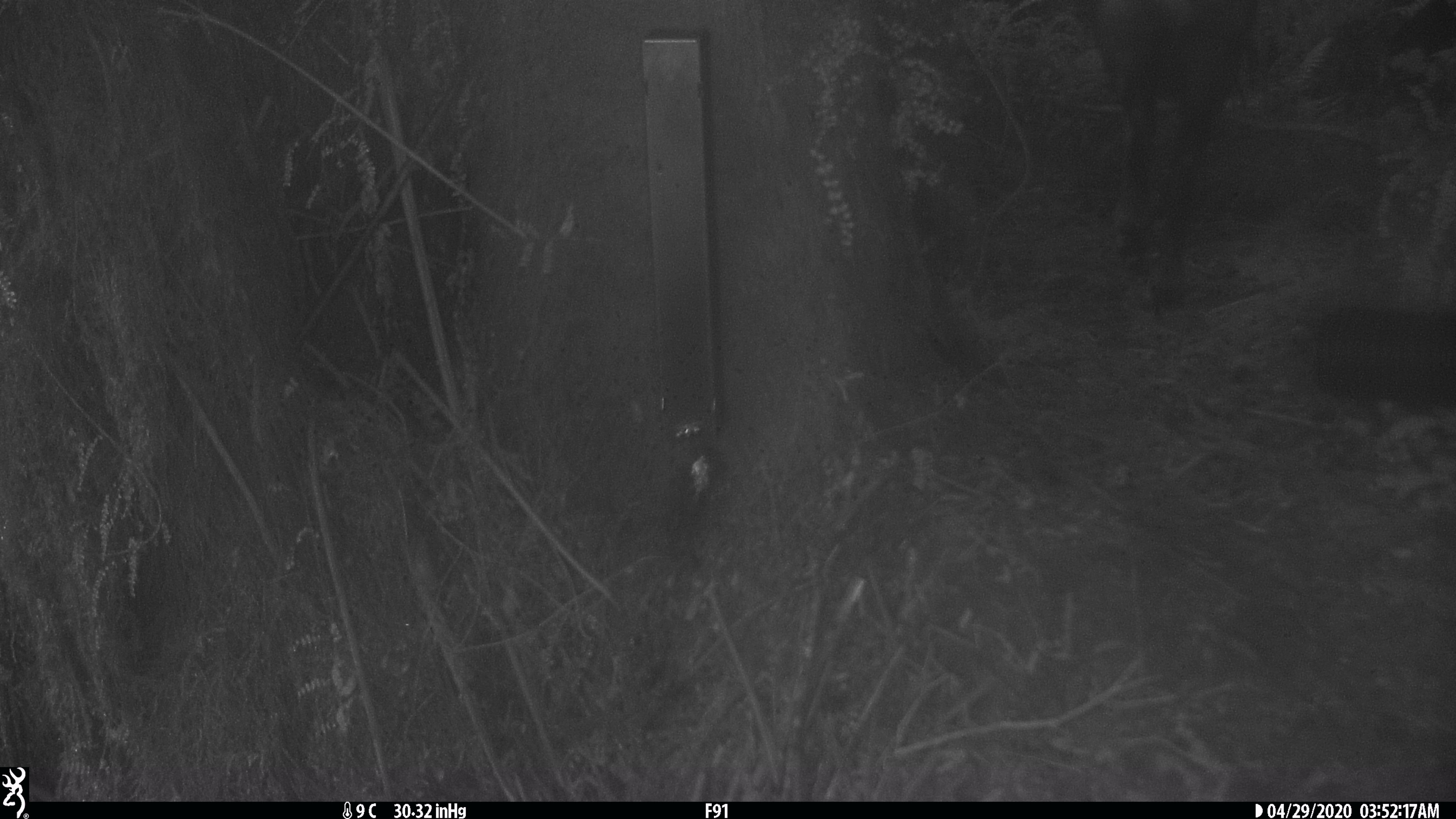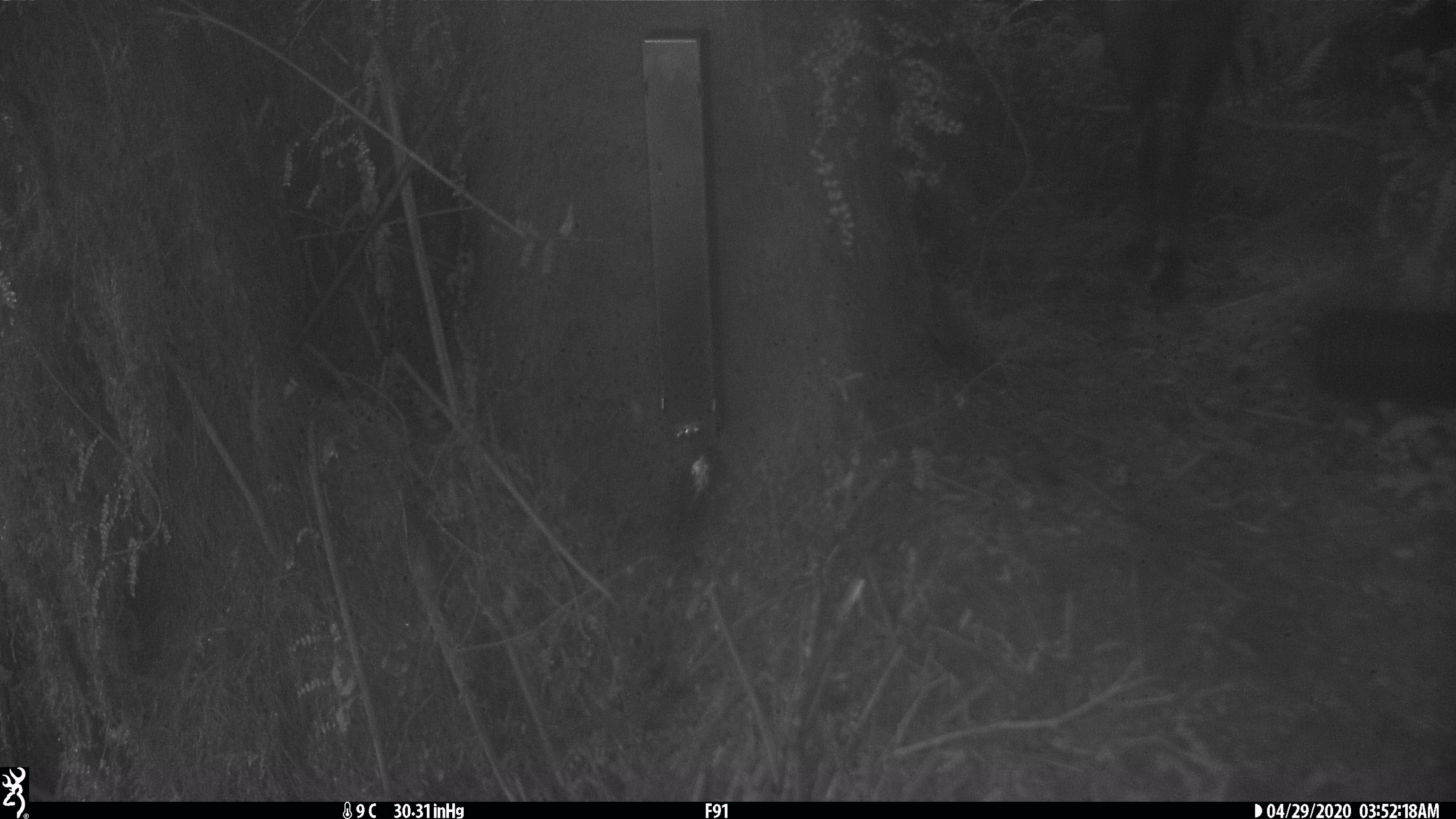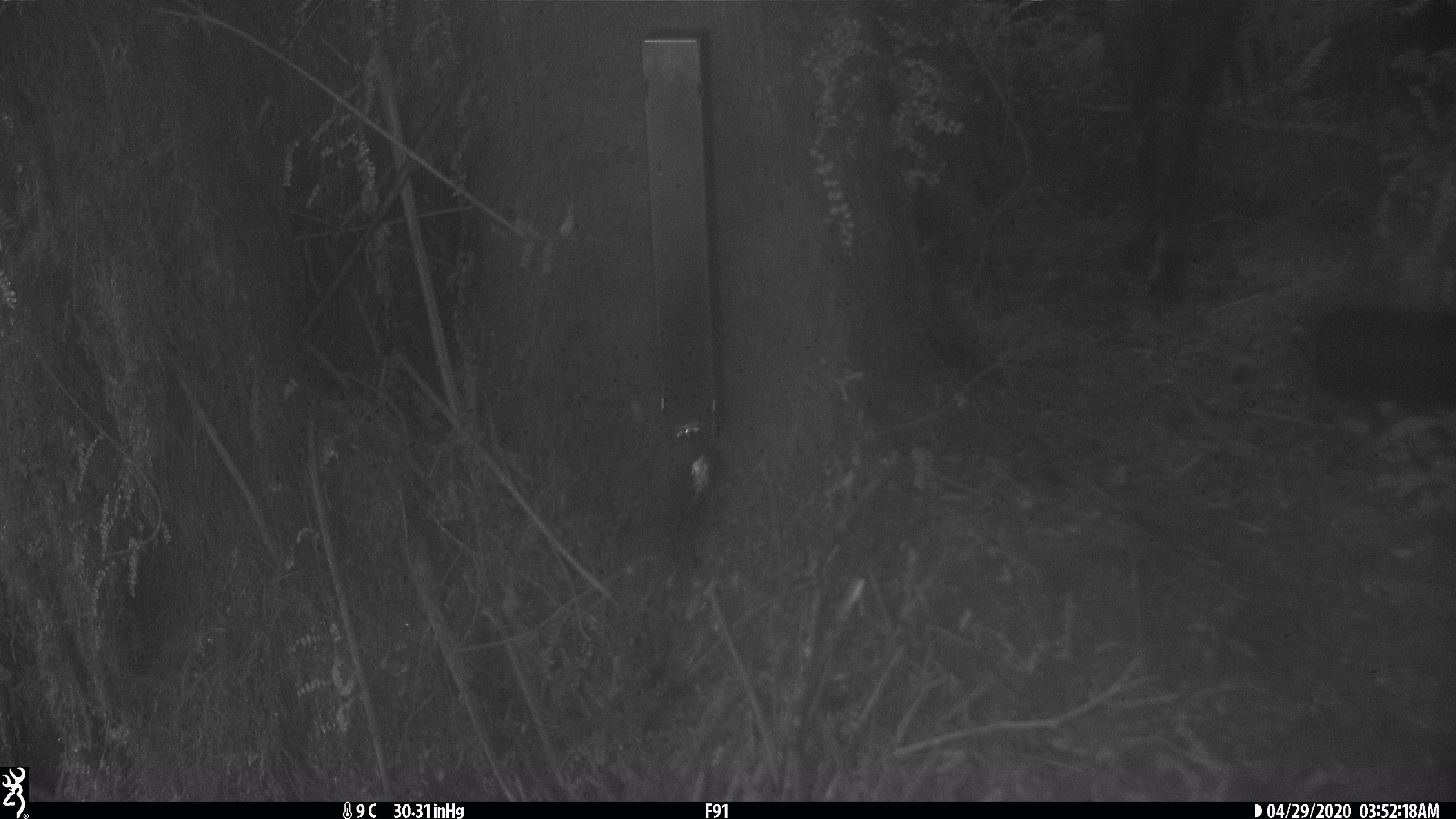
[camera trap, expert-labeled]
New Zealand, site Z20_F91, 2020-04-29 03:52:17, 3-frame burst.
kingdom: Animalia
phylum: Chordata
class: Mammalia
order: Artiodactyla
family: Bovidae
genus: Rupicapra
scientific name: Rupicapra rupicapra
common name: alpine chamois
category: chamois